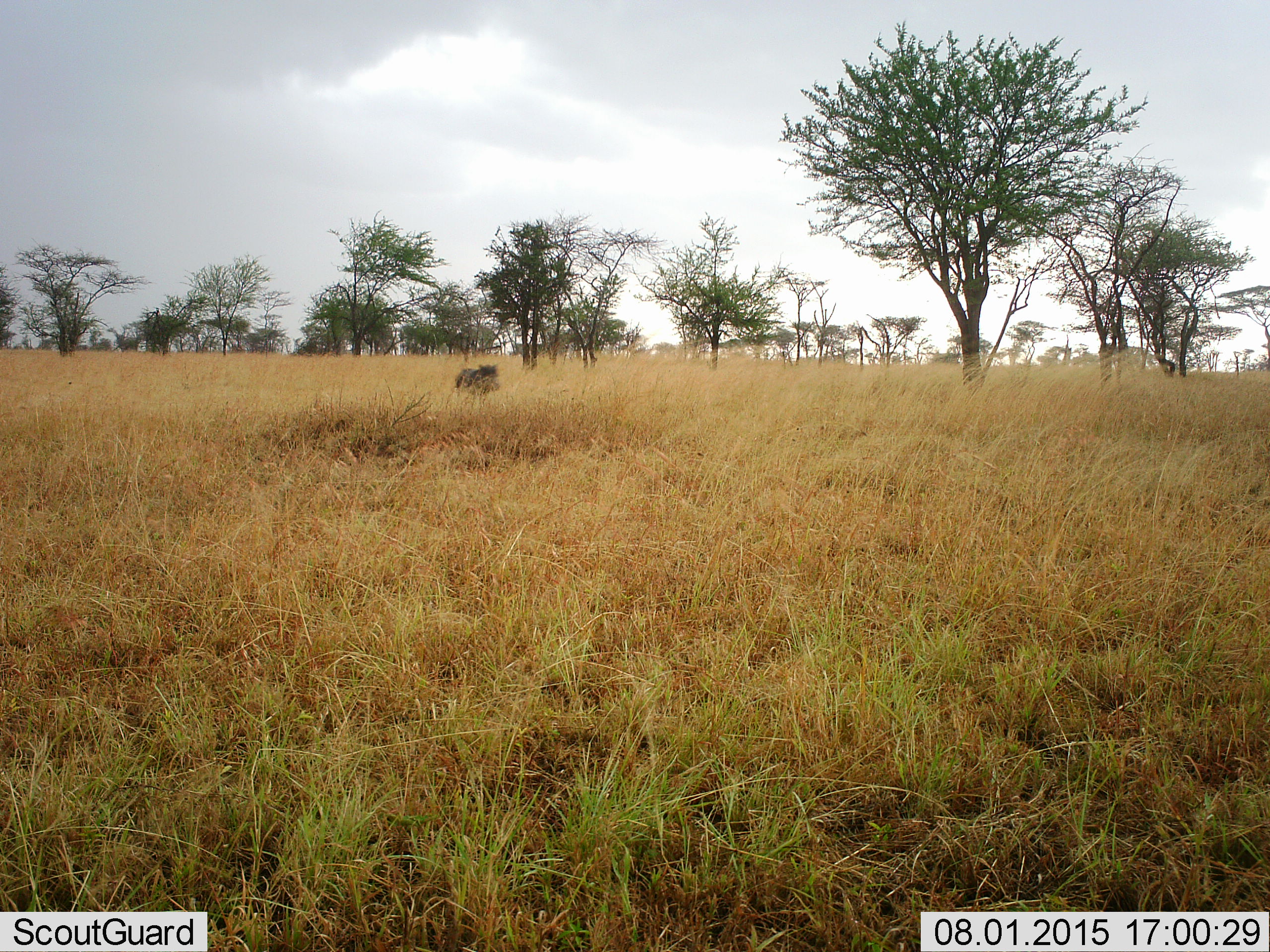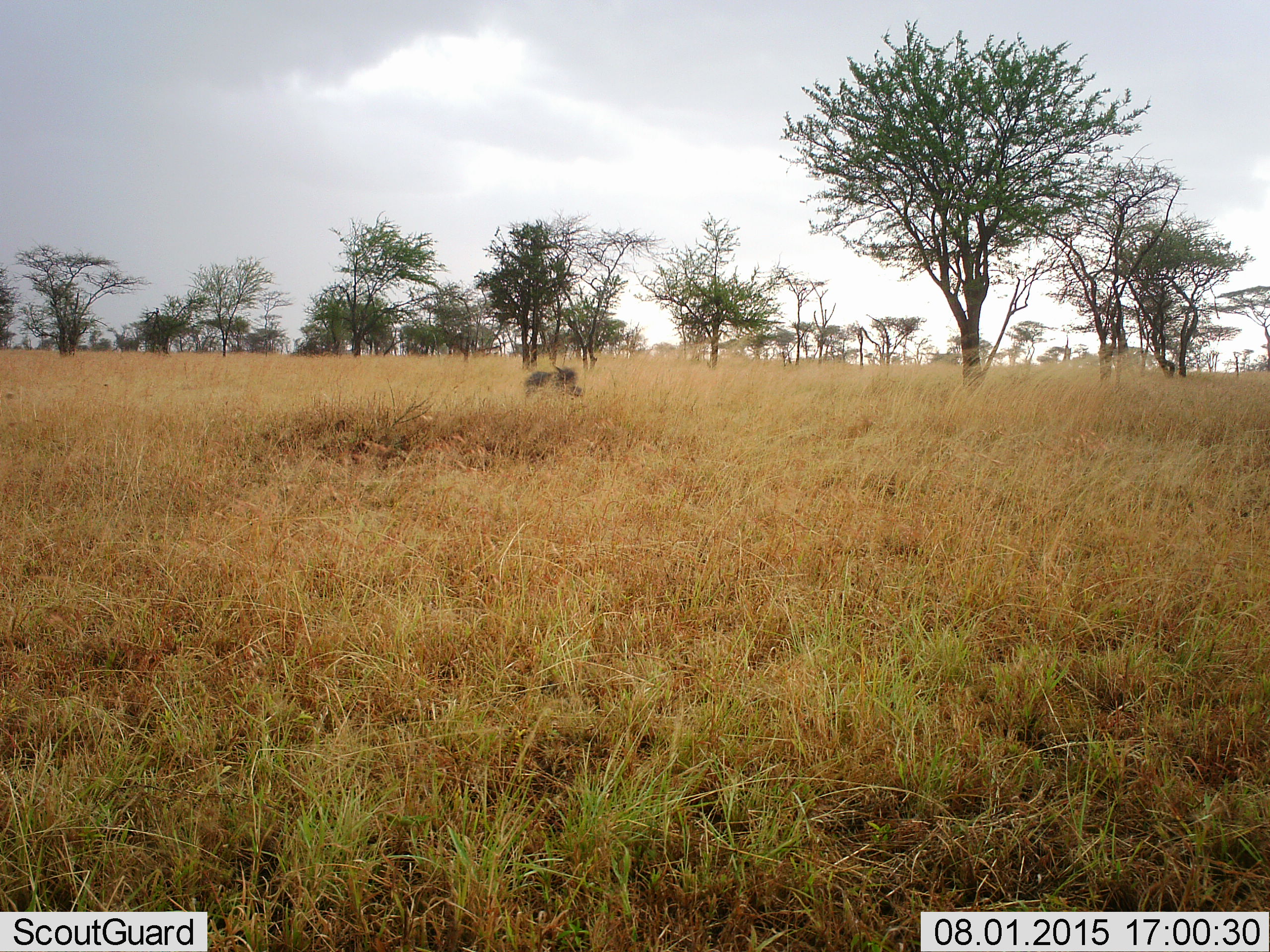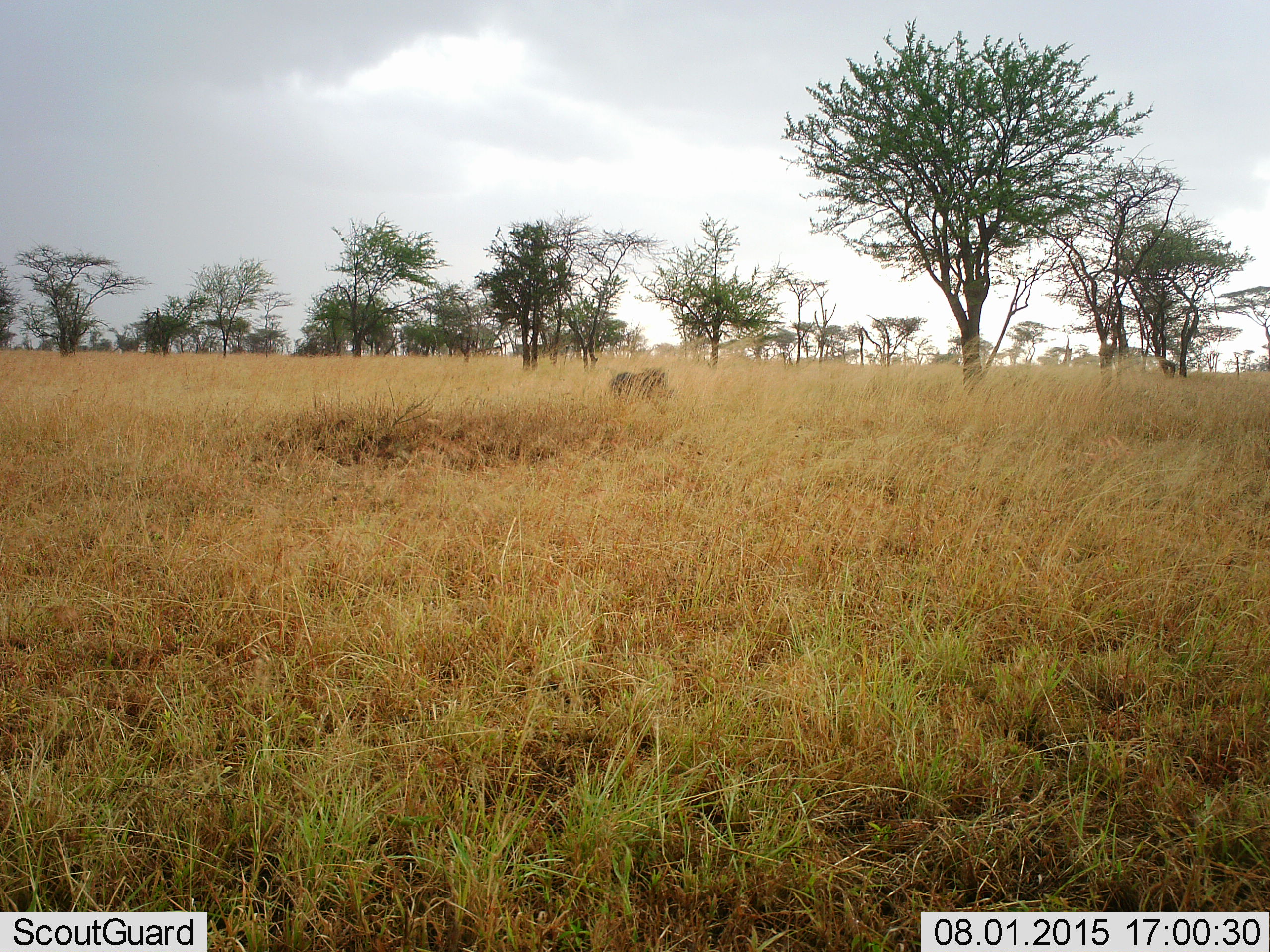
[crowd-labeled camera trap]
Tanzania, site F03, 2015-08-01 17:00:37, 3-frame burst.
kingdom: Animalia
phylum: Chordata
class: Mammalia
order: Artiodactyla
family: Suidae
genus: Phacochoerus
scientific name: Phacochoerus africanus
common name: warthog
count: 1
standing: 0%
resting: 0%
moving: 100%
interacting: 0%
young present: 0%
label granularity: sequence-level